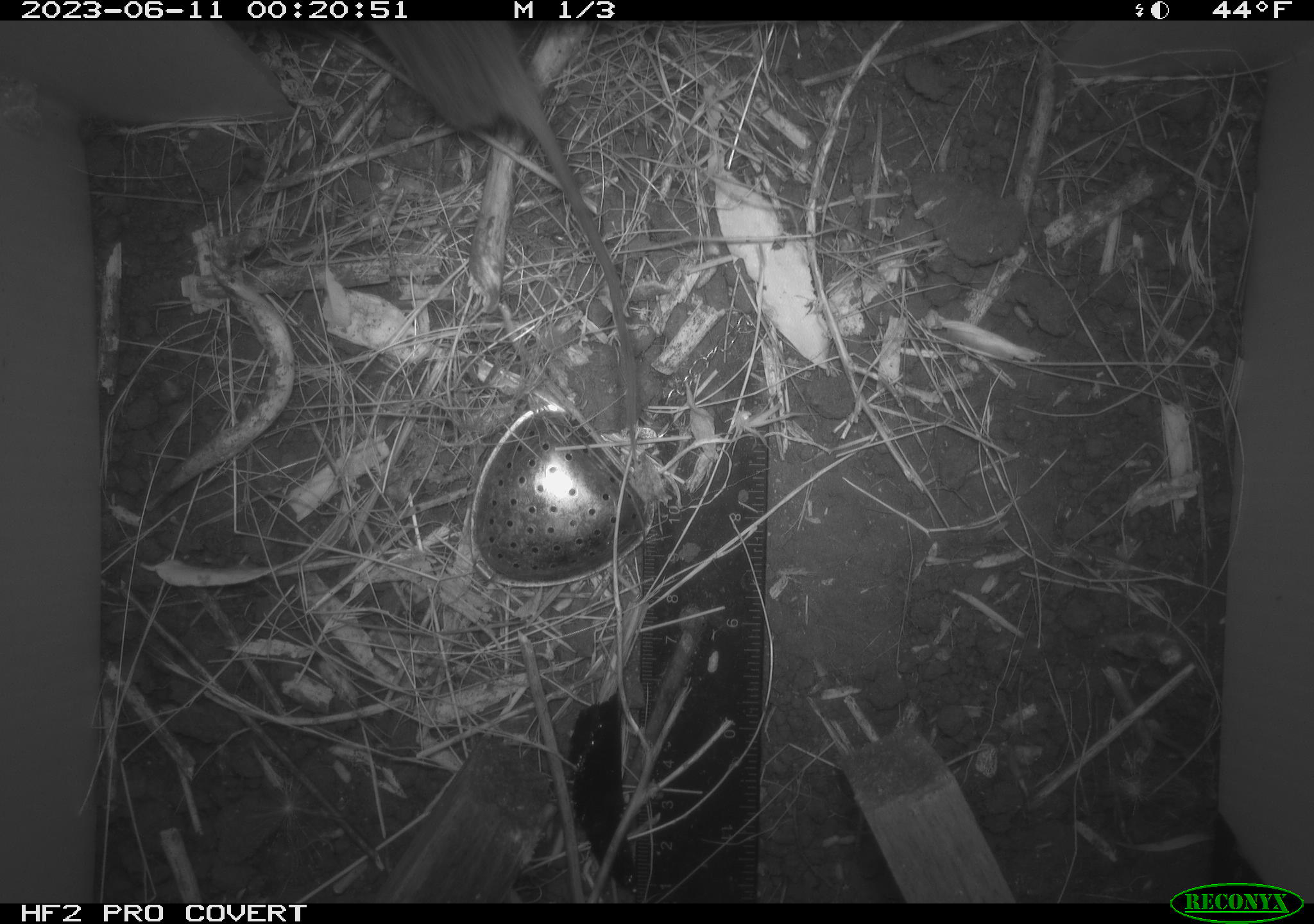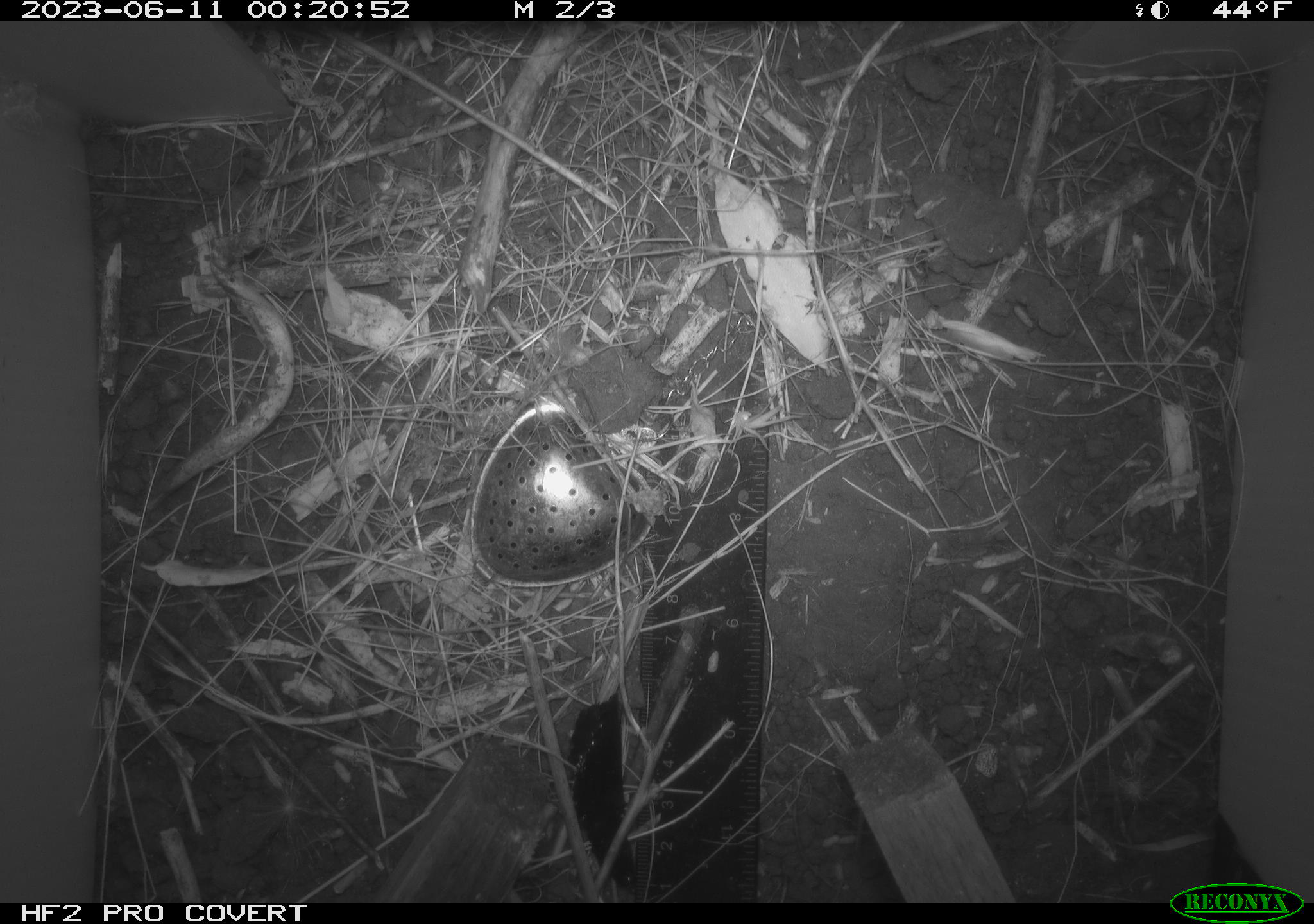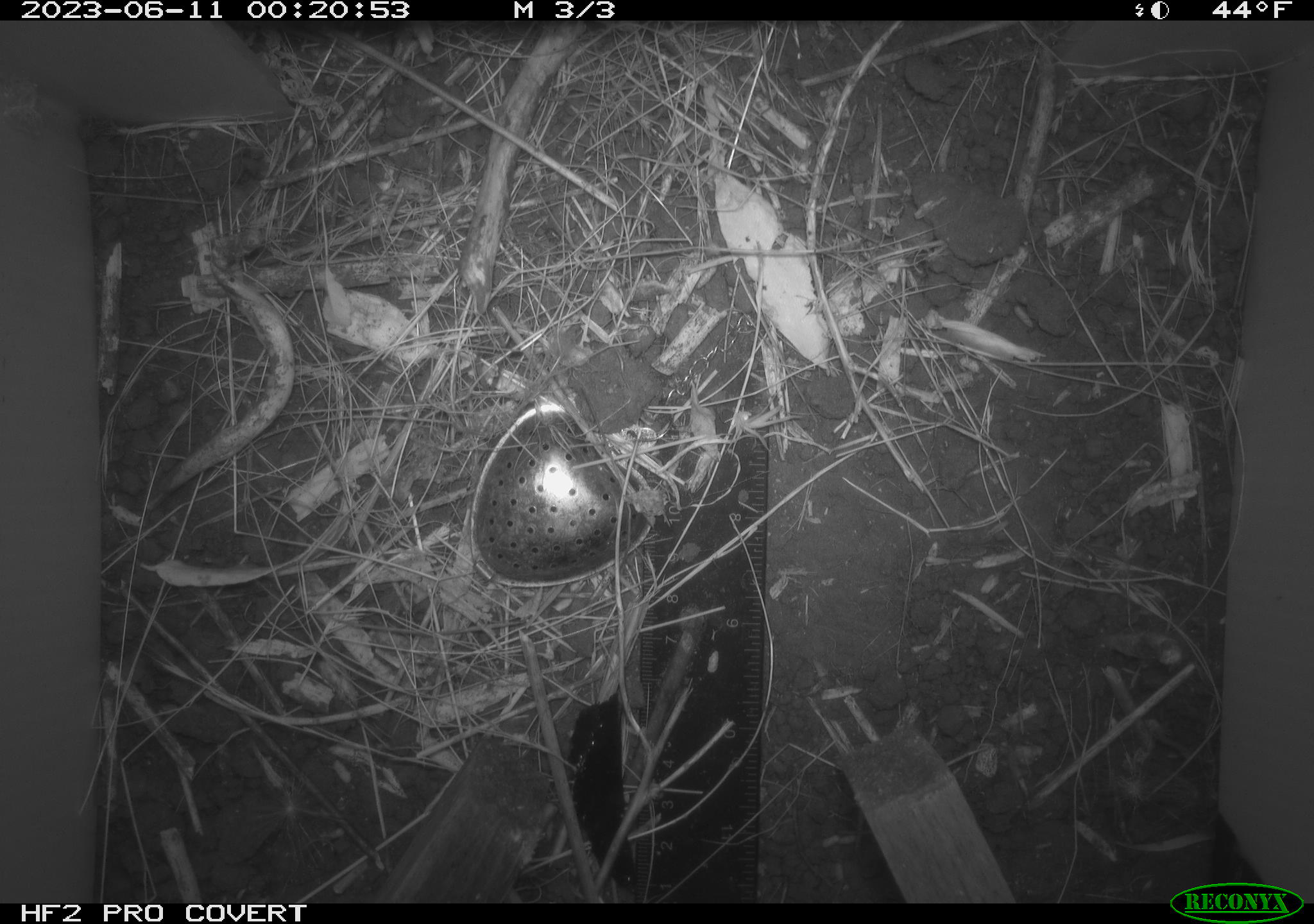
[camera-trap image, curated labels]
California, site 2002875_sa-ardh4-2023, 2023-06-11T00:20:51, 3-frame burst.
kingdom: Animalia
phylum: Chordata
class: Mammalia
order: Rodentia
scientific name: Rodentia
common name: mouse species